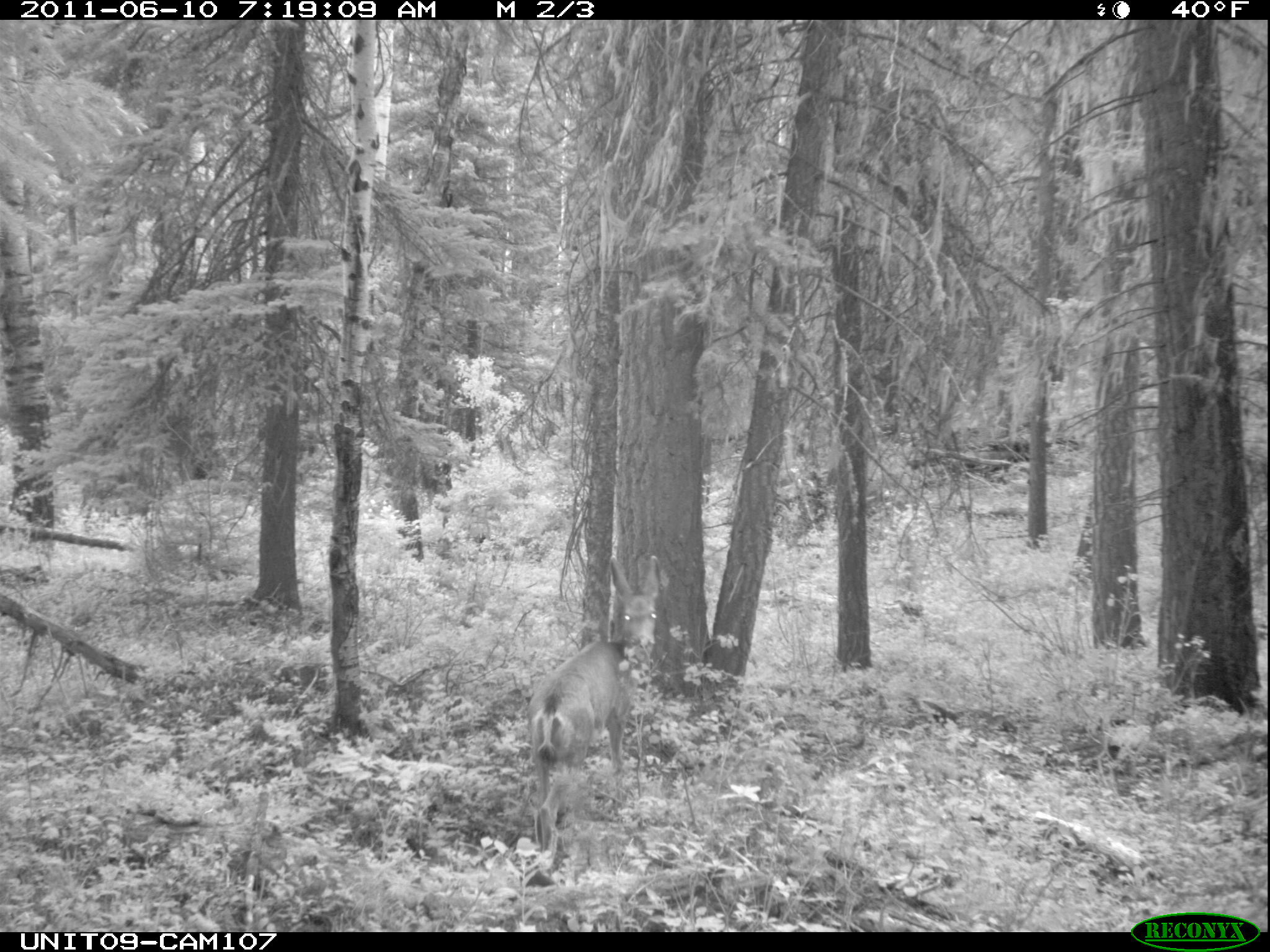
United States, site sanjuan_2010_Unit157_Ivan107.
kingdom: Animalia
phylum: Chordata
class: Mammalia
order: Artiodactyla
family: Cervidae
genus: Odocoileus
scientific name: Odocoileus hemionus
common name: mule deer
Odocoileus hemionus (mule deer).